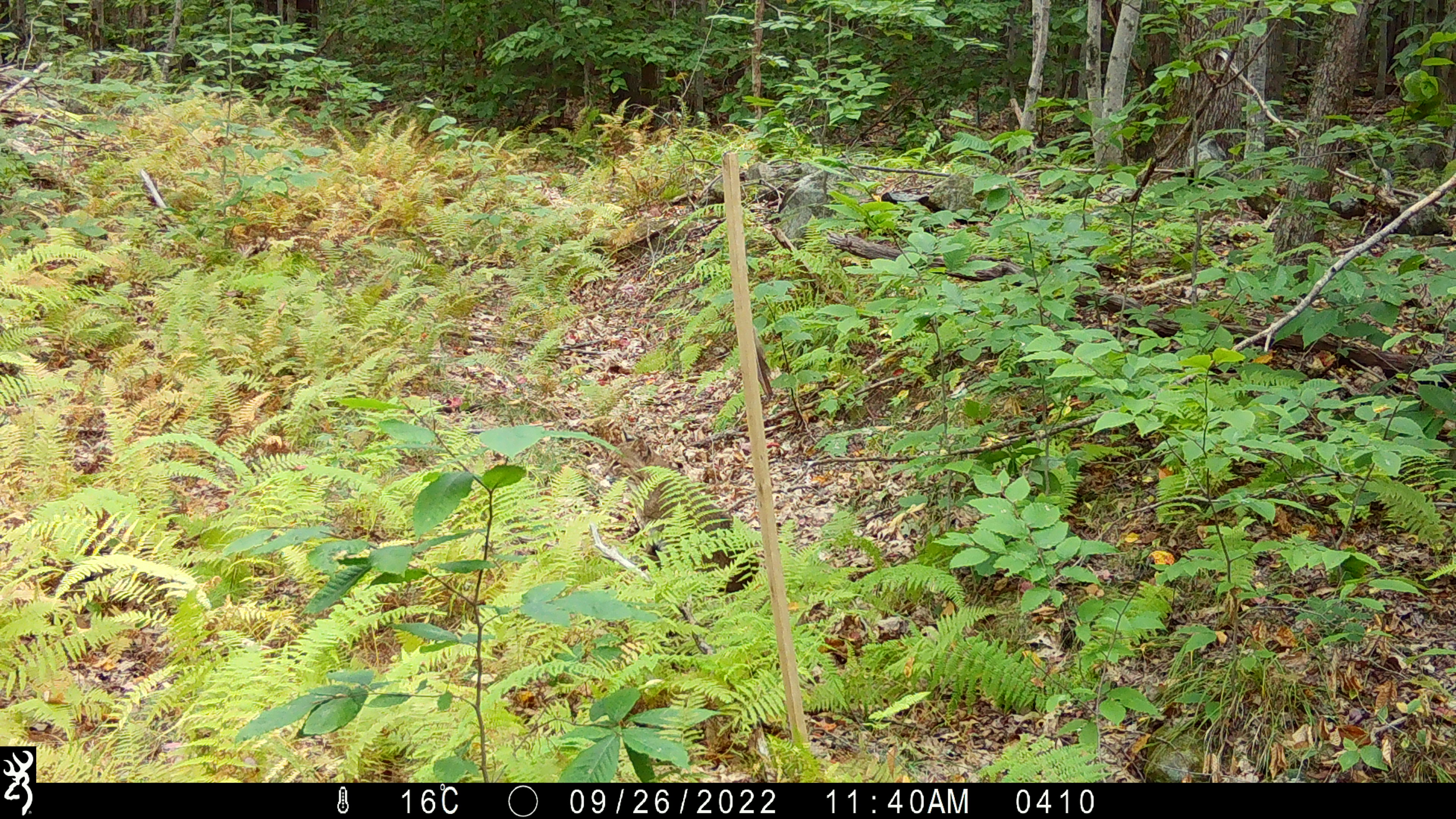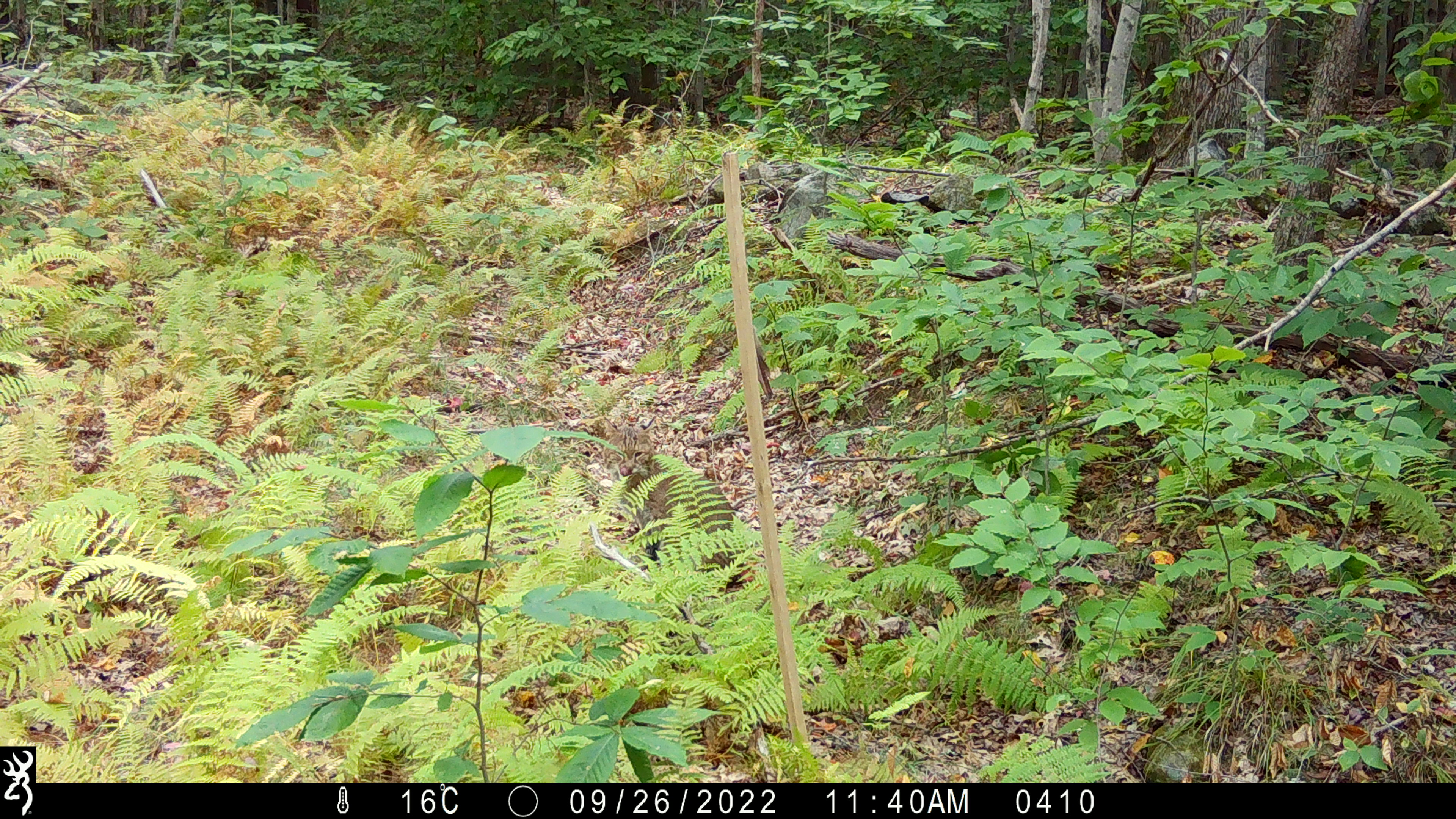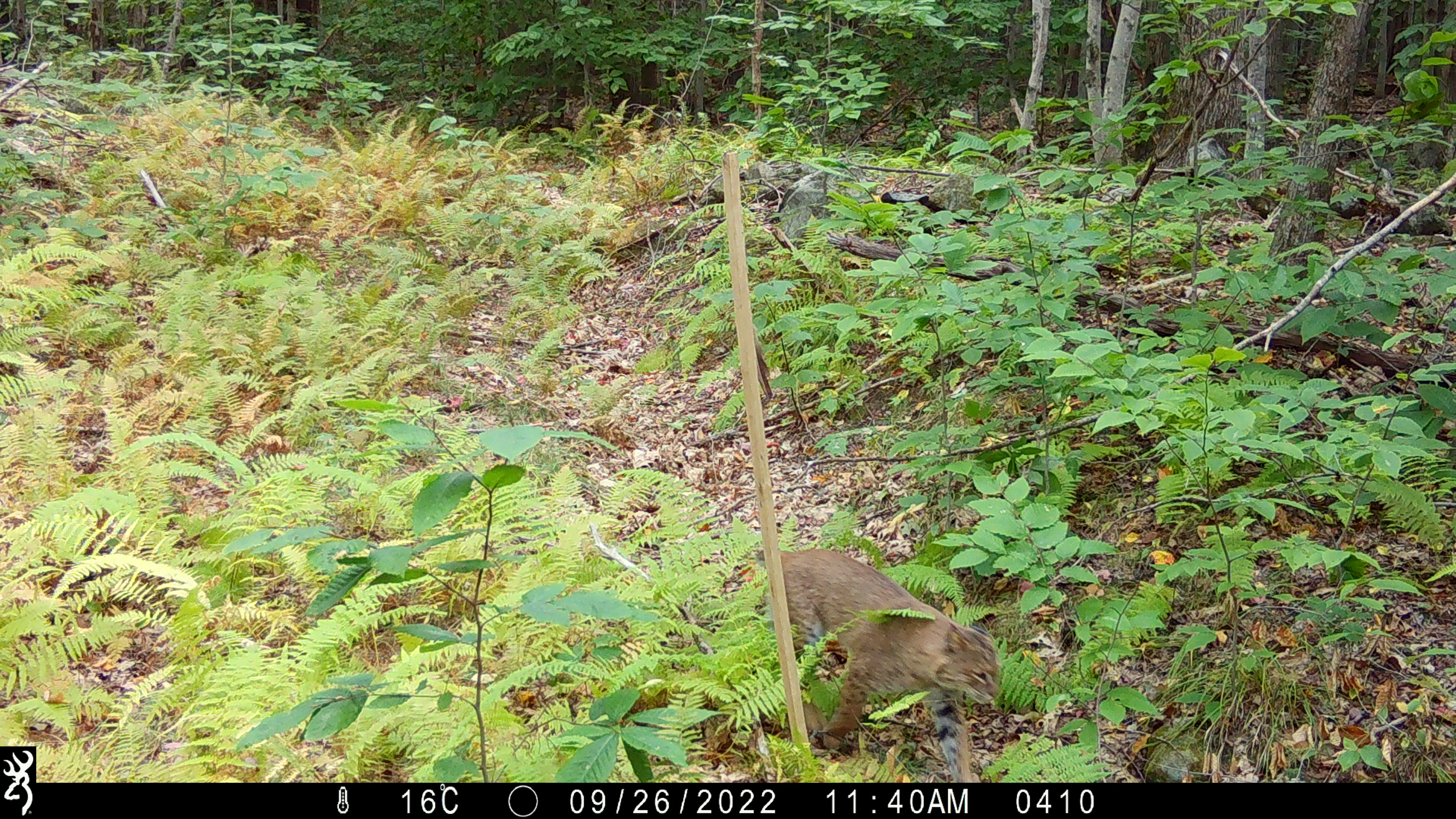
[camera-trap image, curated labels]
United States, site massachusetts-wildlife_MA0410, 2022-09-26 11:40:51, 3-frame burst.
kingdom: Animalia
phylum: Chordata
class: Mammalia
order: Carnivora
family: Felidae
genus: Lynx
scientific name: Lynx rufus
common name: bobcat